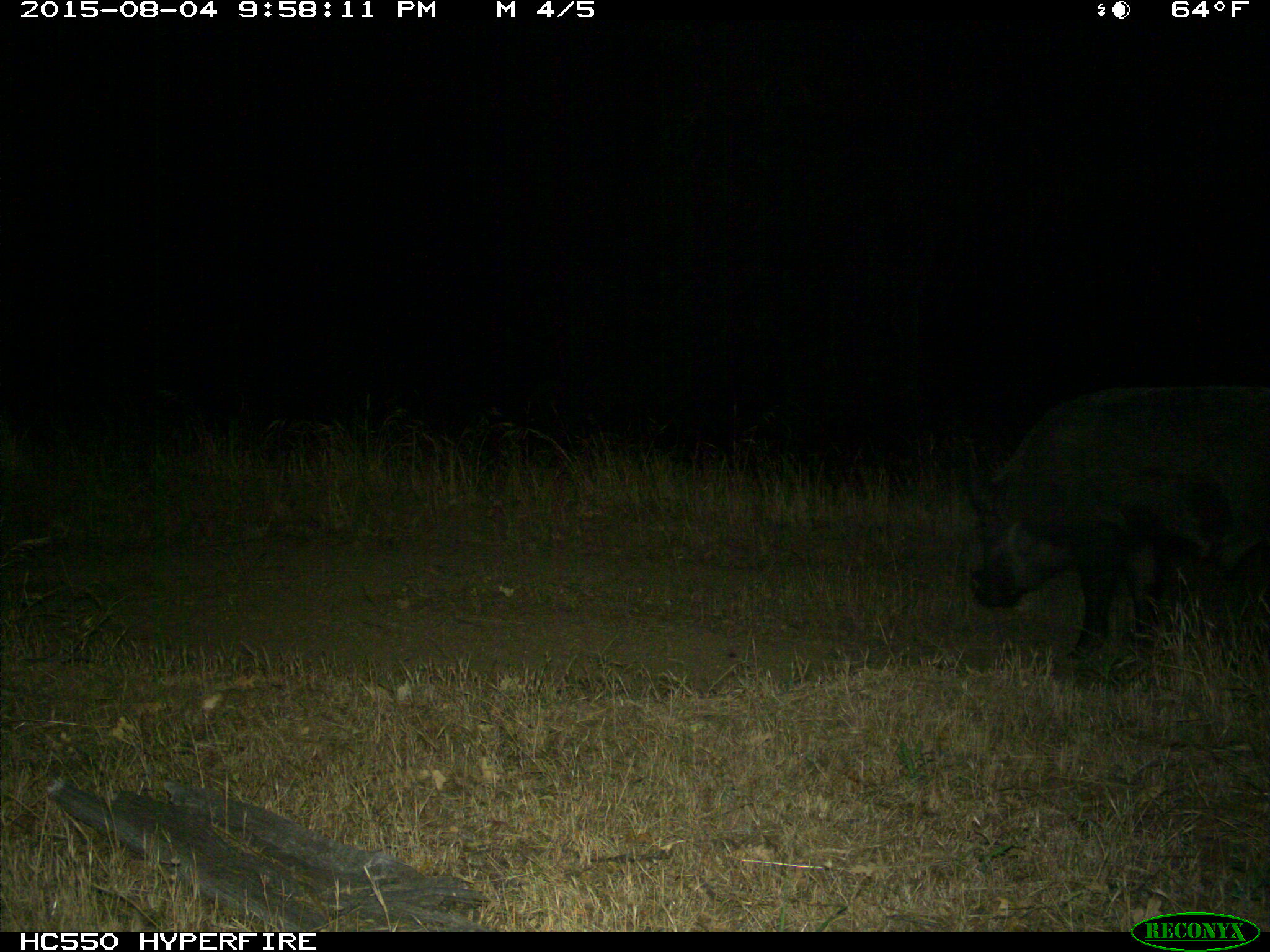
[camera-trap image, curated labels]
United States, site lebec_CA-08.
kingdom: Animalia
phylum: Chordata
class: Mammalia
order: Artiodactyla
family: Suidae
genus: Sus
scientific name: Sus scrofa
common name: wild boar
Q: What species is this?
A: Sus scrofa (wild boar).